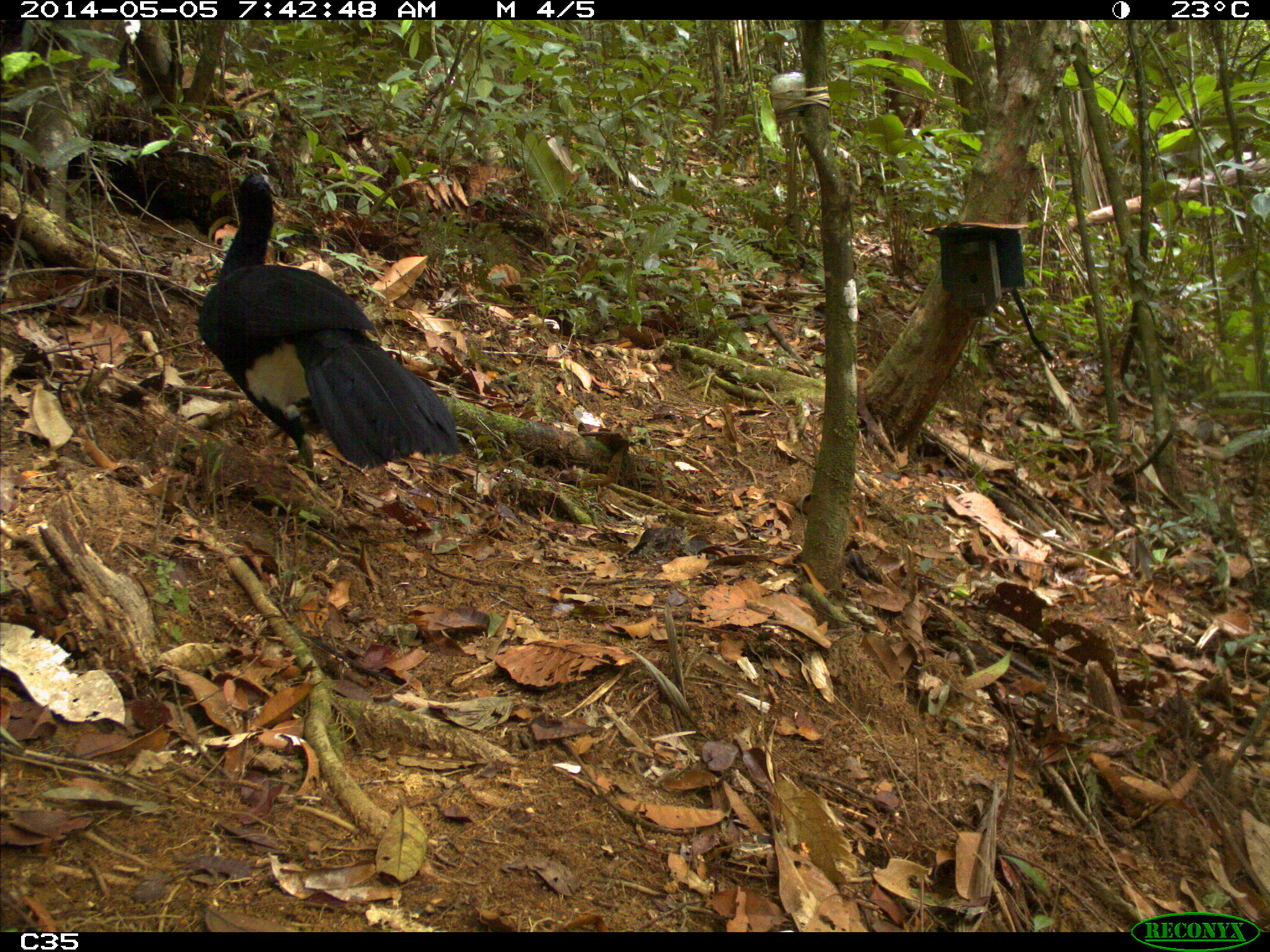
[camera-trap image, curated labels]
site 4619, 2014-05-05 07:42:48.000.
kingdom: Animalia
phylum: Chordata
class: Aves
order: Galliformes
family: Cracidae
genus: Crax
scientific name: Crax alector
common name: black curassow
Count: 1.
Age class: adult.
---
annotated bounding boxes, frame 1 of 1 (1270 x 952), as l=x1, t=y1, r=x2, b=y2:
crax alector: l=194, t=164, r=462, b=479